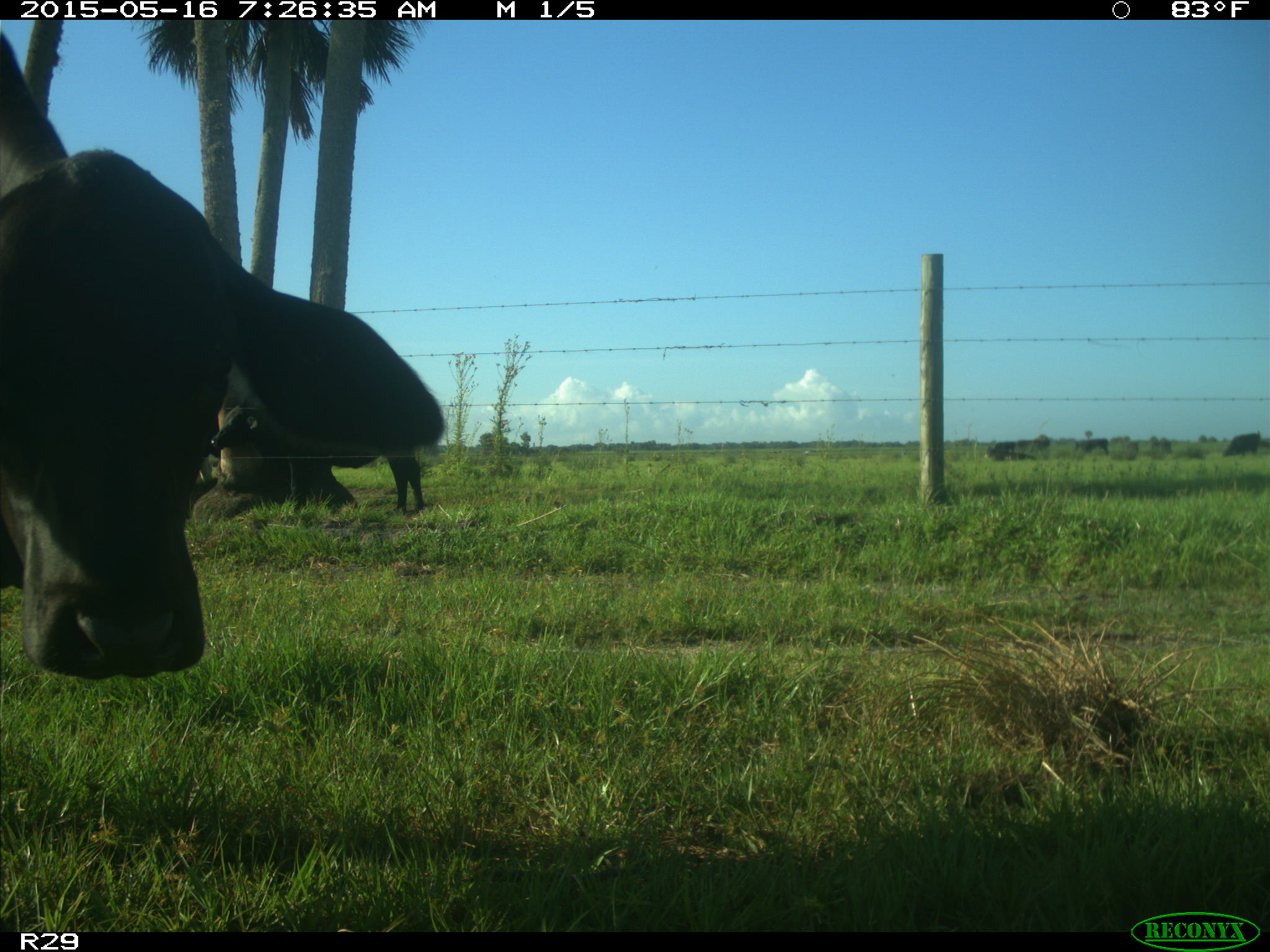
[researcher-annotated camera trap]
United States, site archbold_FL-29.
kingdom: Animalia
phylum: Chordata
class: Mammalia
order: Artiodactyla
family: Bovidae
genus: Bos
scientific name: Bos taurus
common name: domestic cow